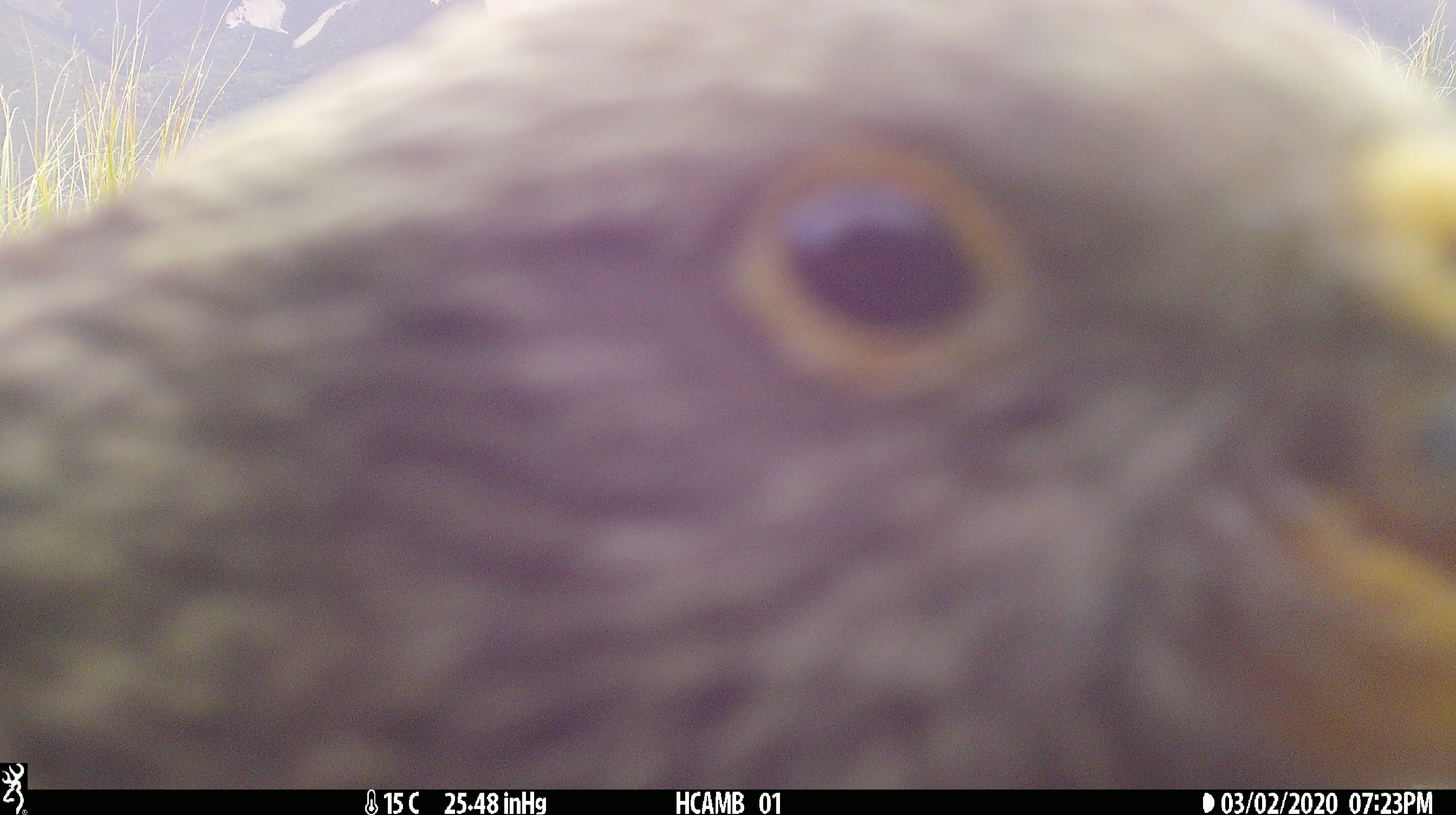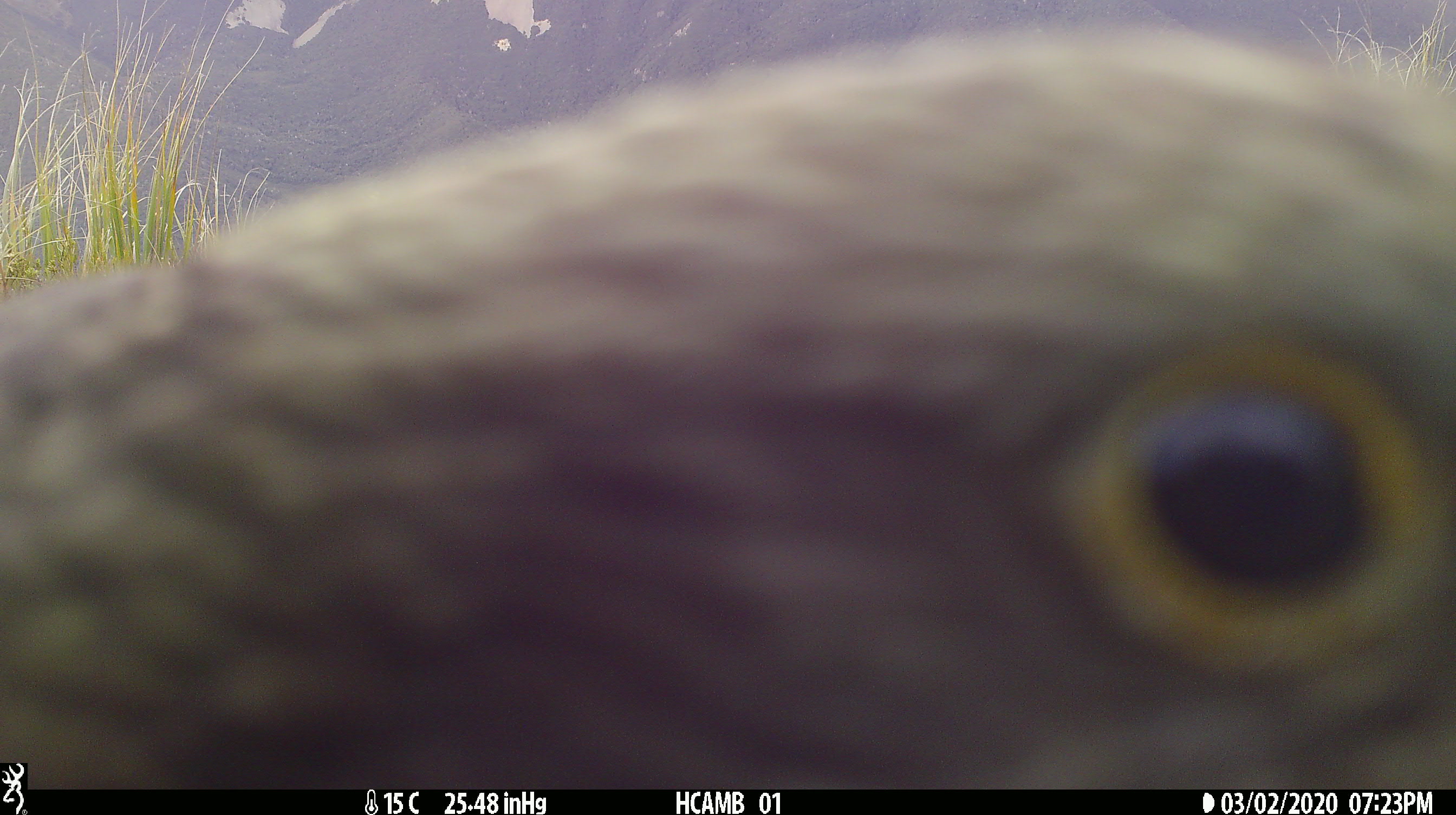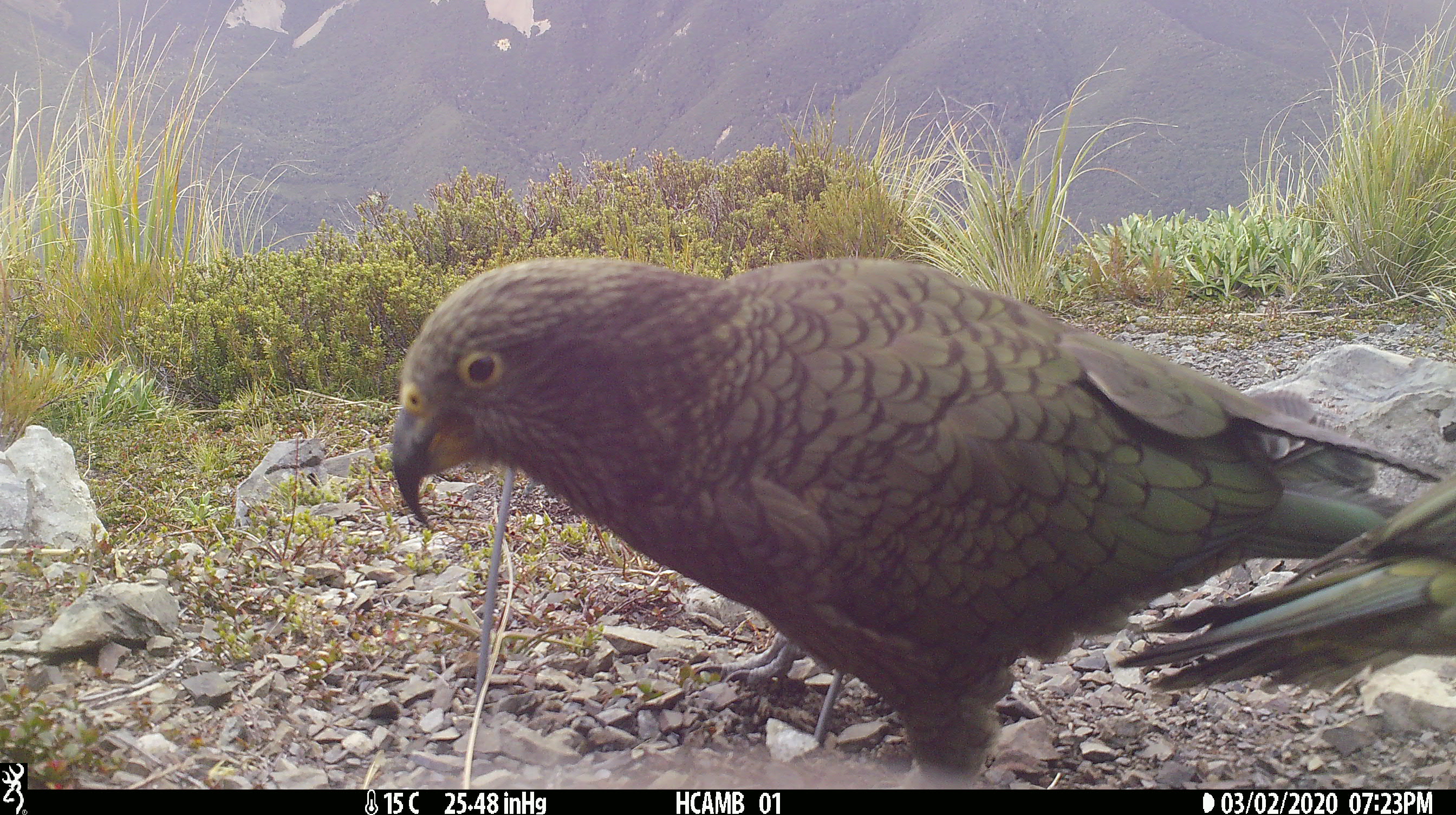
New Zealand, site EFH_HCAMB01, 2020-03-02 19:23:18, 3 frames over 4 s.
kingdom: Animalia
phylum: Chordata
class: Aves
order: Psittaciformes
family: Strigopidae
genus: Nestor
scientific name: Nestor notabilis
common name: kea